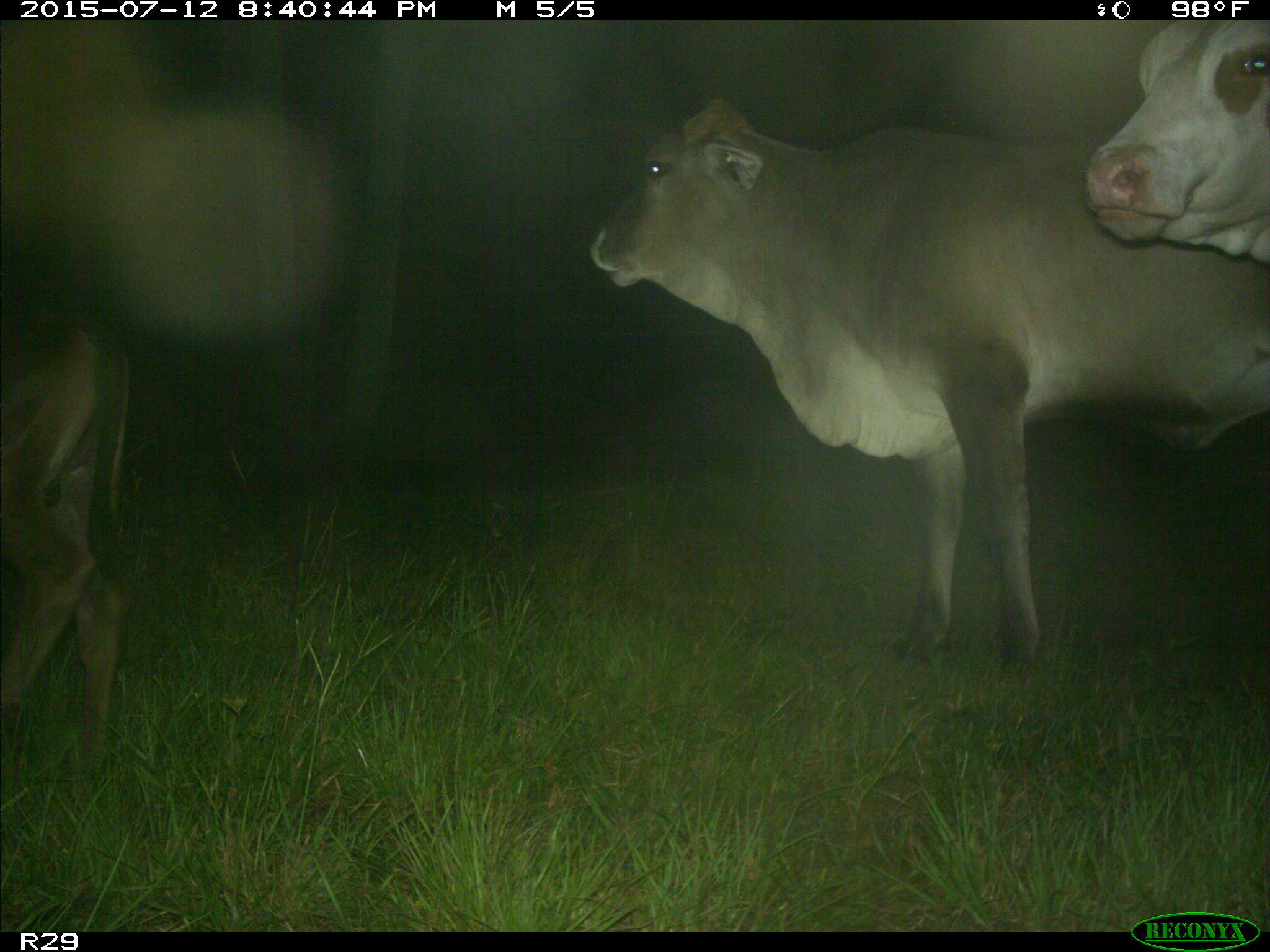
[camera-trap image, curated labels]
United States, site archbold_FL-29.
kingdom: Animalia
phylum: Chordata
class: Mammalia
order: Artiodactyla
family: Bovidae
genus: Bos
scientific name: Bos taurus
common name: domestic cow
Bos taurus (domestic cow).